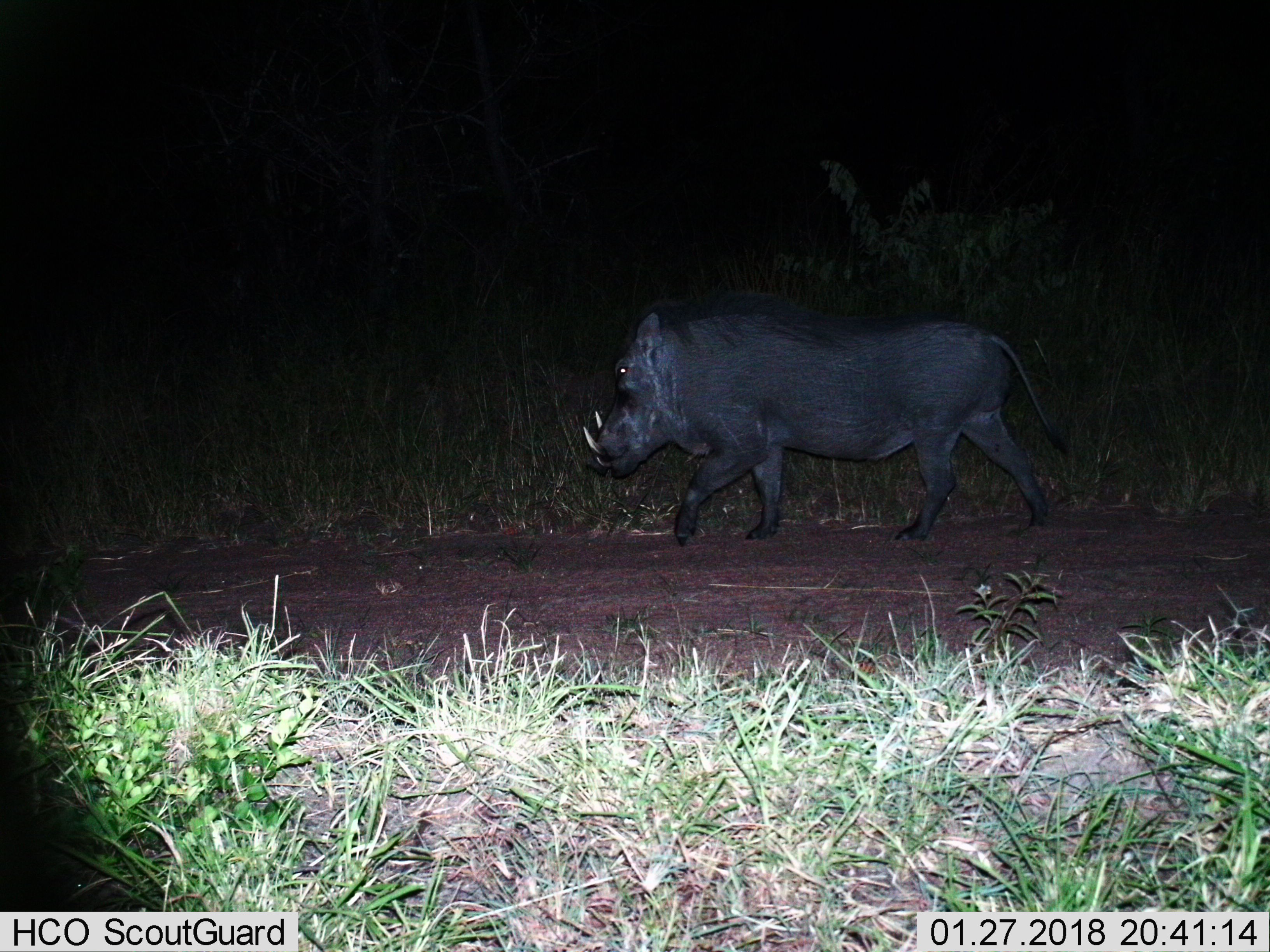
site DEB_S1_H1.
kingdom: Animalia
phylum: Chordata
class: Mammalia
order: Artiodactyla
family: Suidae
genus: Phacochoerus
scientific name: Phacochoerus africanus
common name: warthog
Warthog (Phacochoerus africanus), count 1. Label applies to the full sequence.